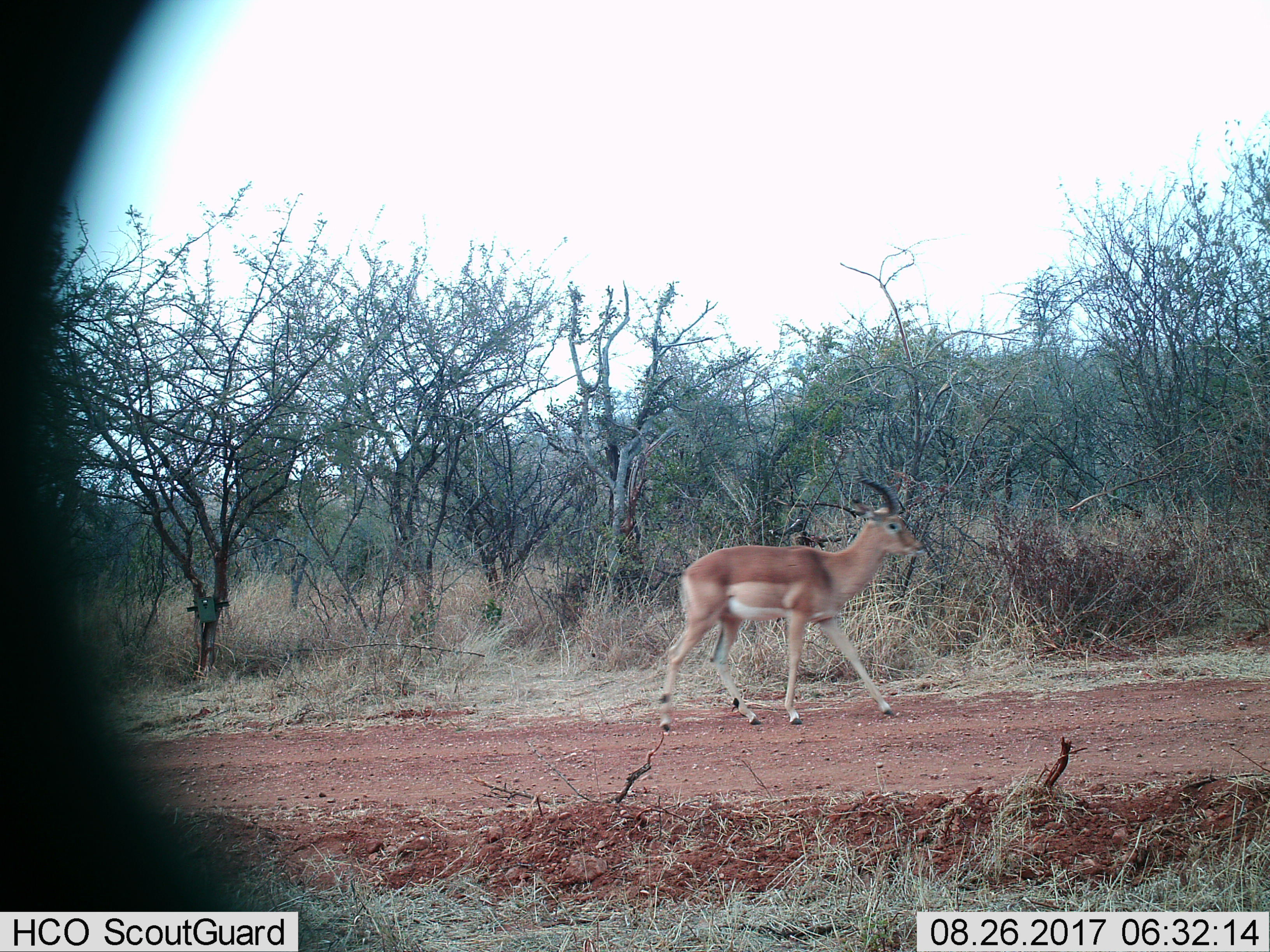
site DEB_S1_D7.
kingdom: Animalia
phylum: Chordata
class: Mammalia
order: Artiodactyla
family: Bovidae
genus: Aepyceros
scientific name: Aepyceros melampus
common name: impala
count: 1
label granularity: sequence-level